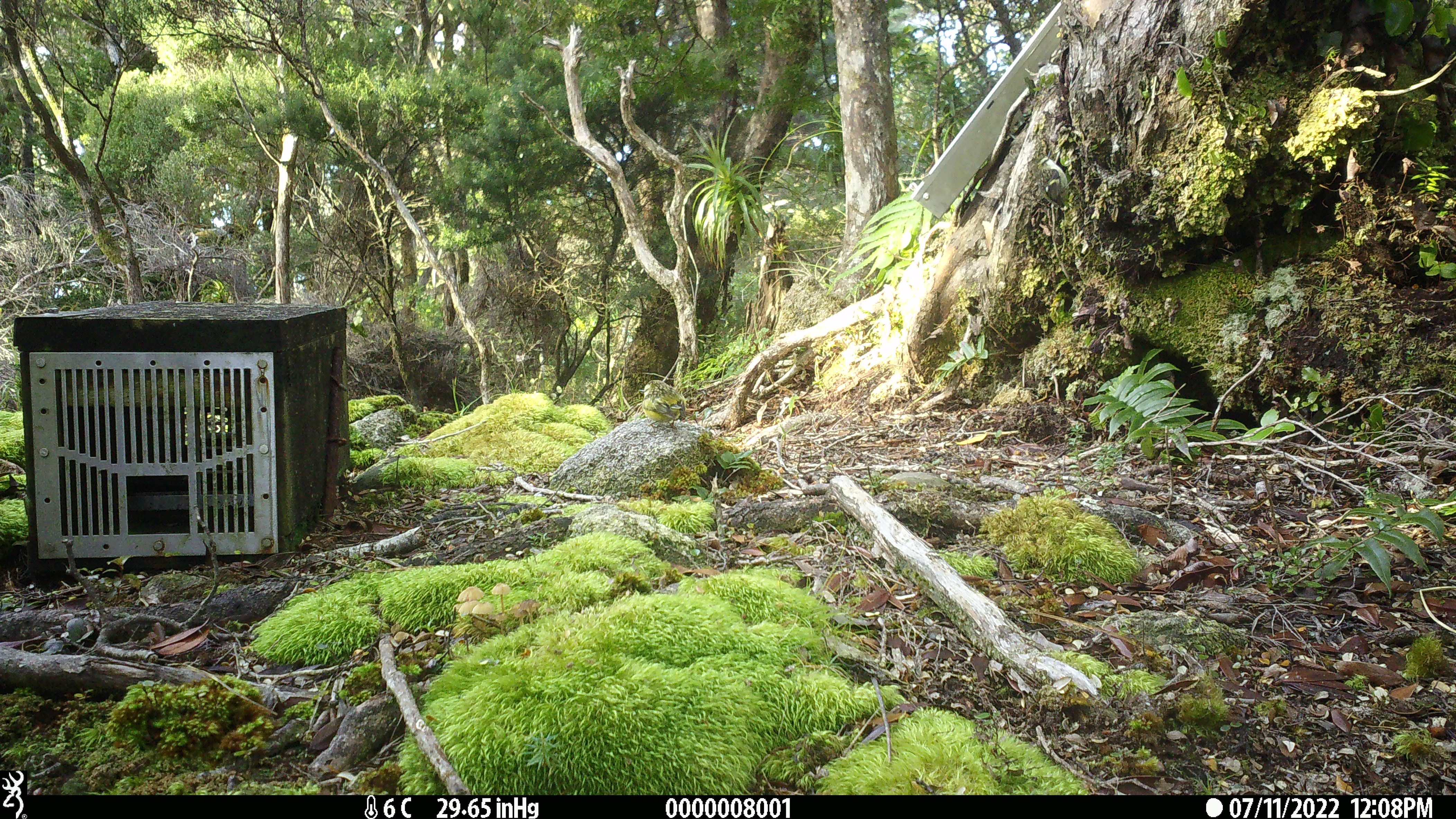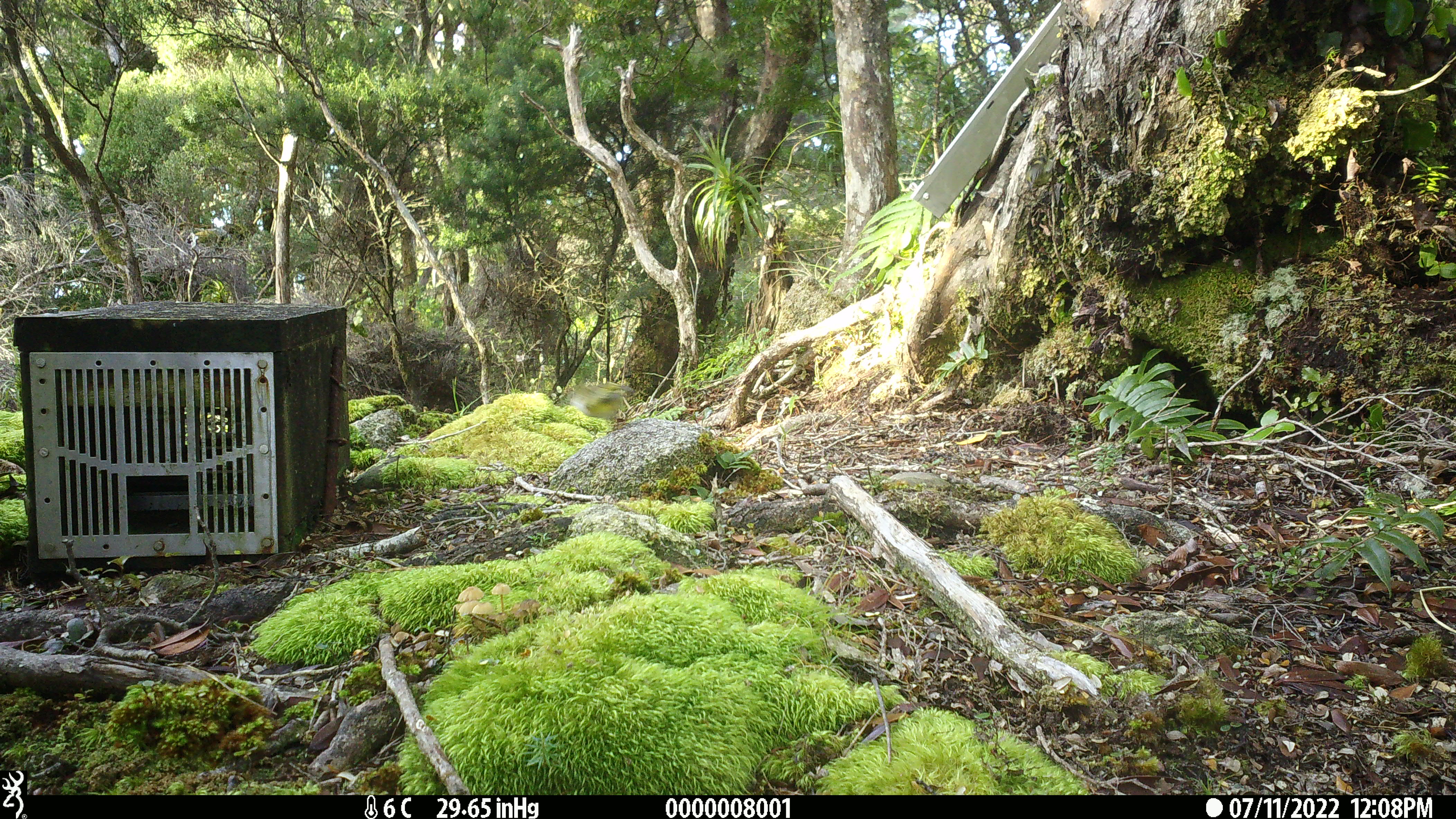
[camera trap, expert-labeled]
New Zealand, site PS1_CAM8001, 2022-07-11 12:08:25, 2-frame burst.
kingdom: Animalia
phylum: Chordata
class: Aves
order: Passeriformes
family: Acanthisittidae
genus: Acanthisitta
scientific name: Acanthisitta chloris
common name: rifleman